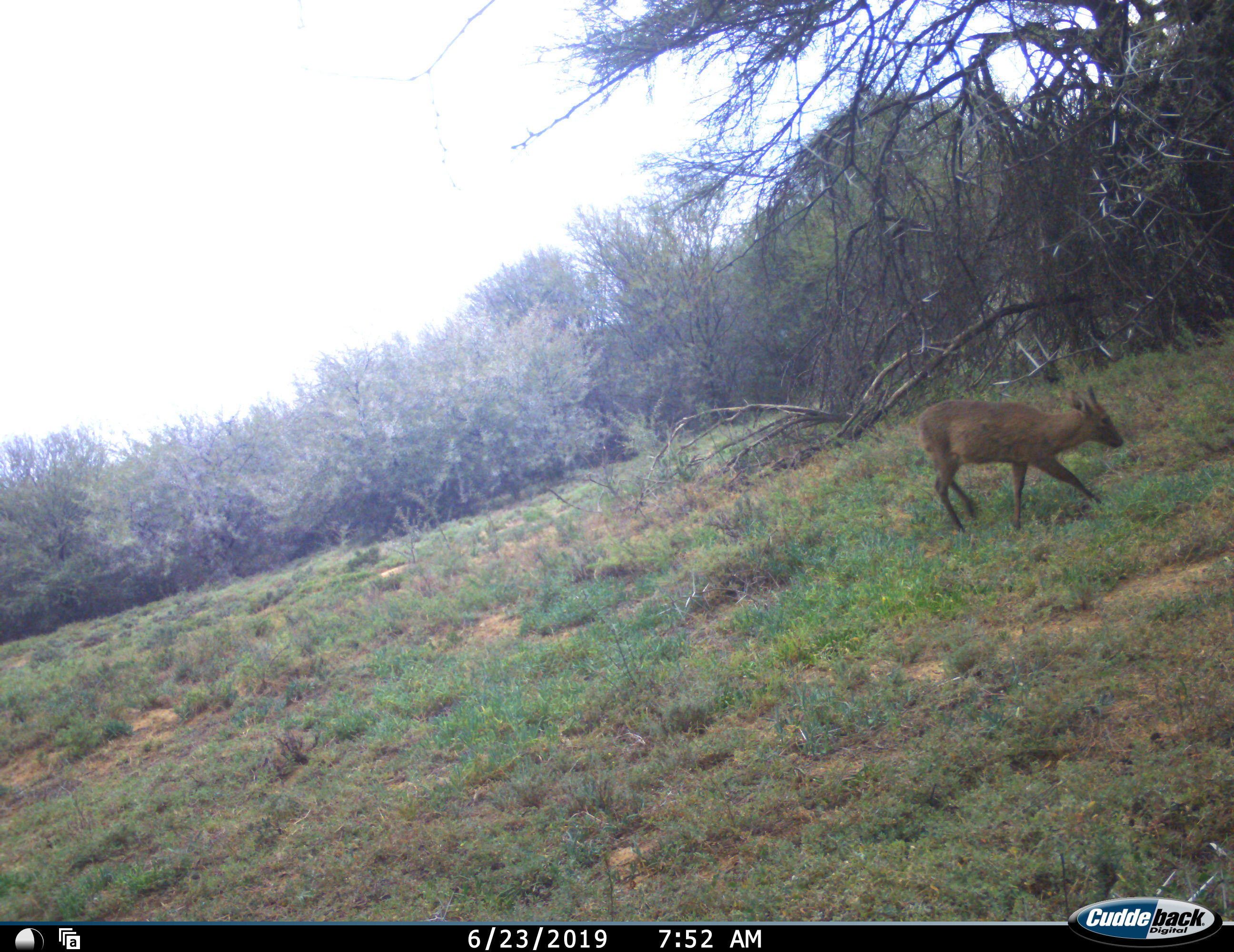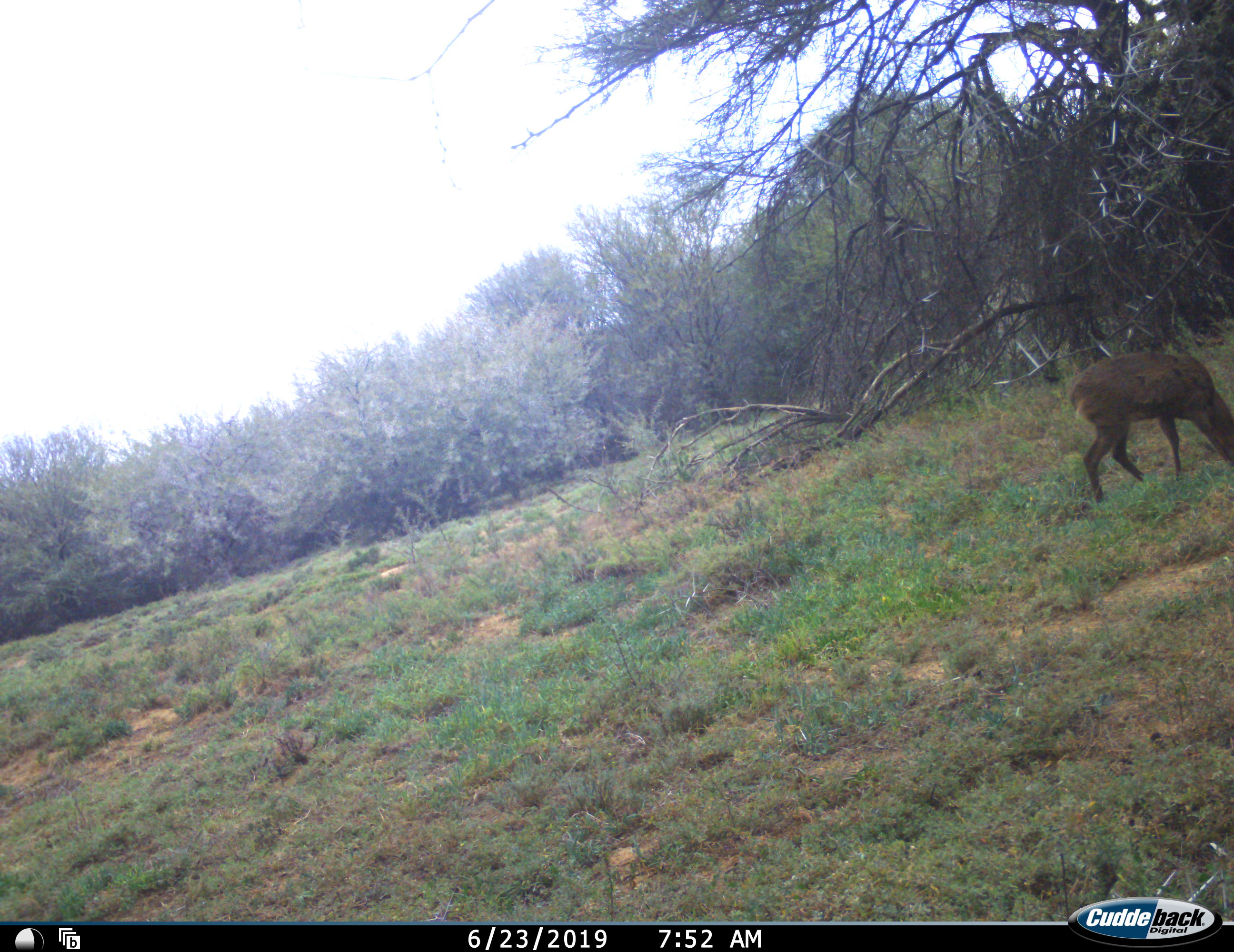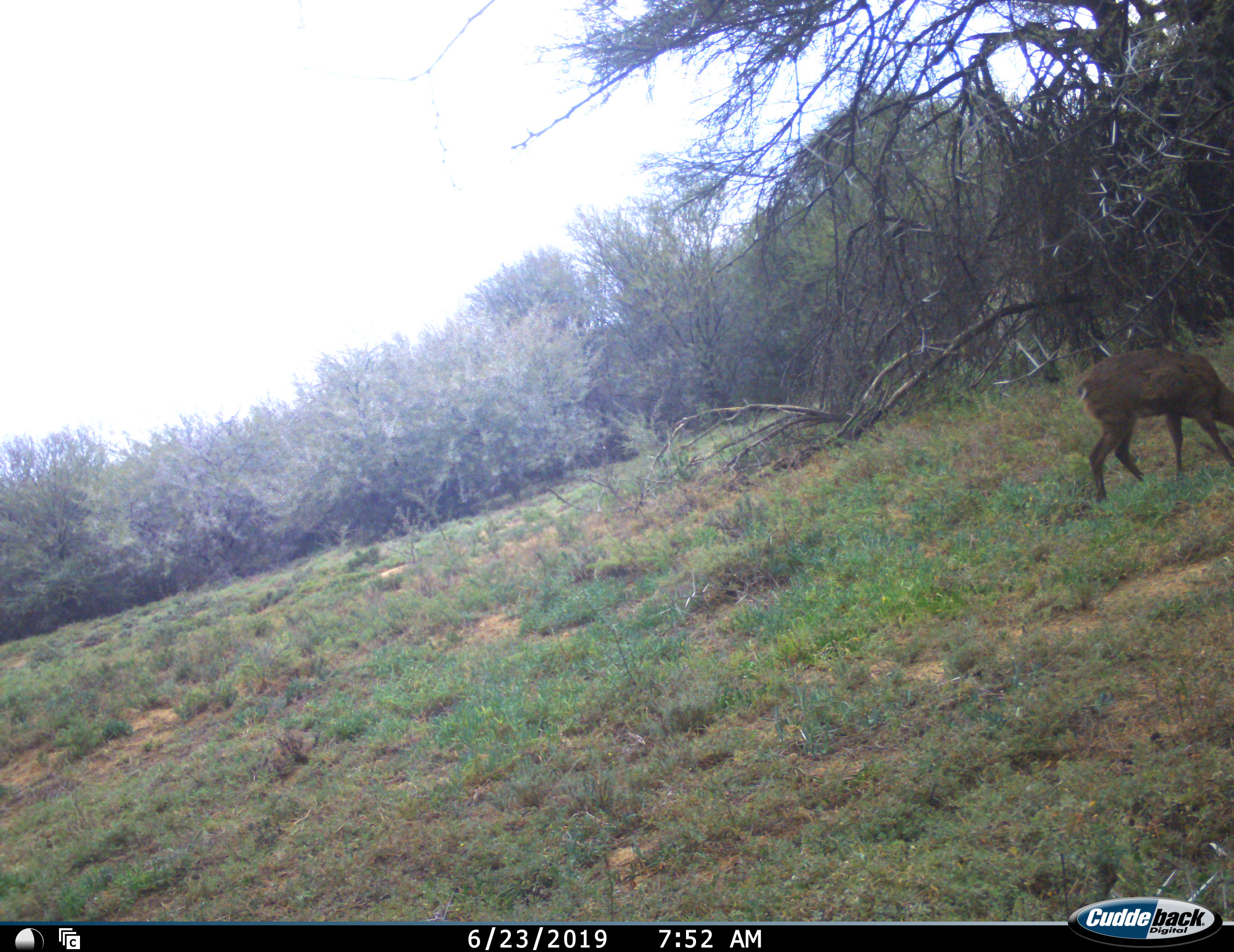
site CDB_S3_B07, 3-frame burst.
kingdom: Animalia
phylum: Chordata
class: Mammalia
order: Artiodactyla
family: Bovidae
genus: Sylvicapra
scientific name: Sylvicapra grimmia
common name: common duiker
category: duikercommongrey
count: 1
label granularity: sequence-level